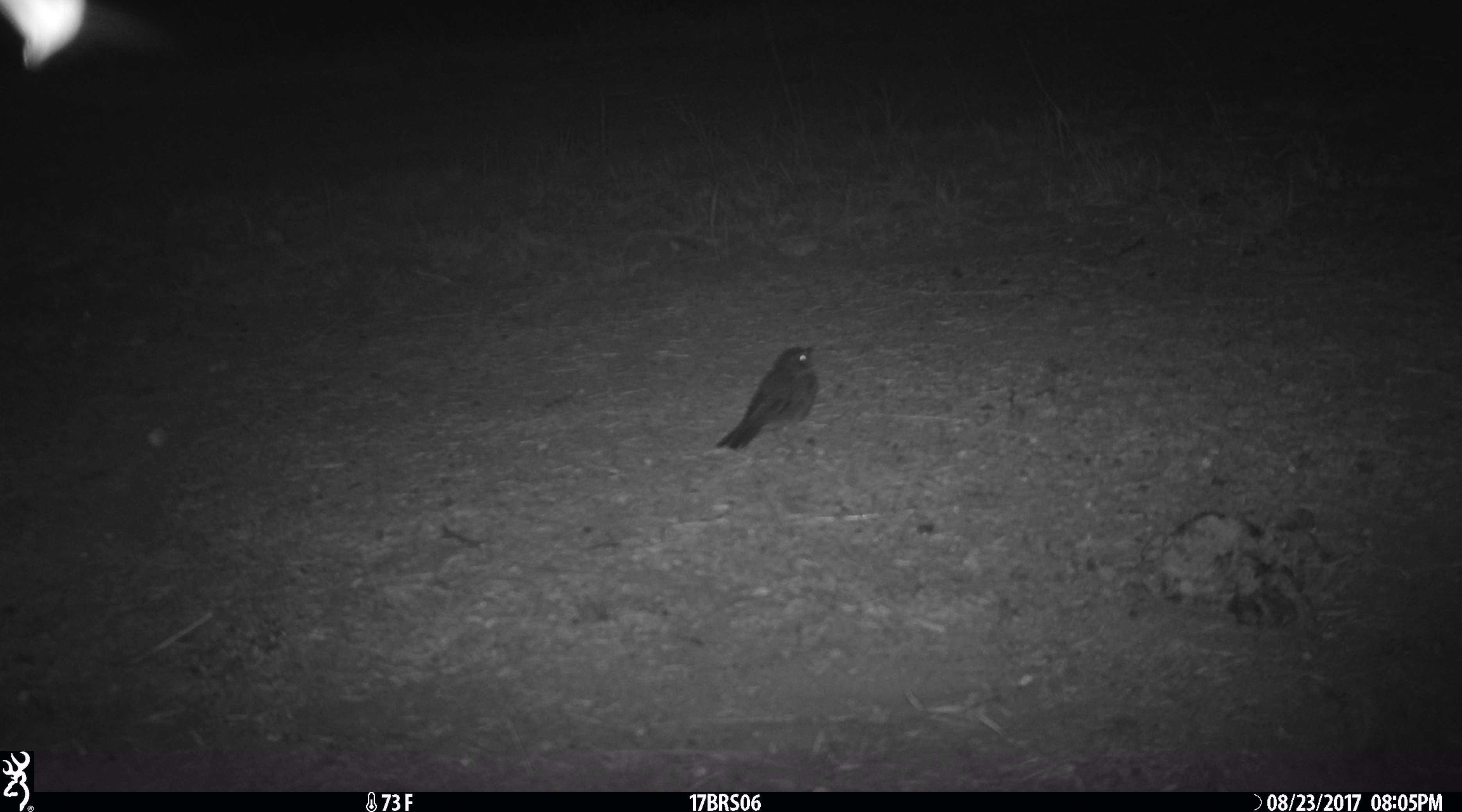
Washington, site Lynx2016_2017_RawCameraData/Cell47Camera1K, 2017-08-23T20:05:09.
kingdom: Animalia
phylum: Chordata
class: Aves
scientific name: Aves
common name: birds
Aves (birds). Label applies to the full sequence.